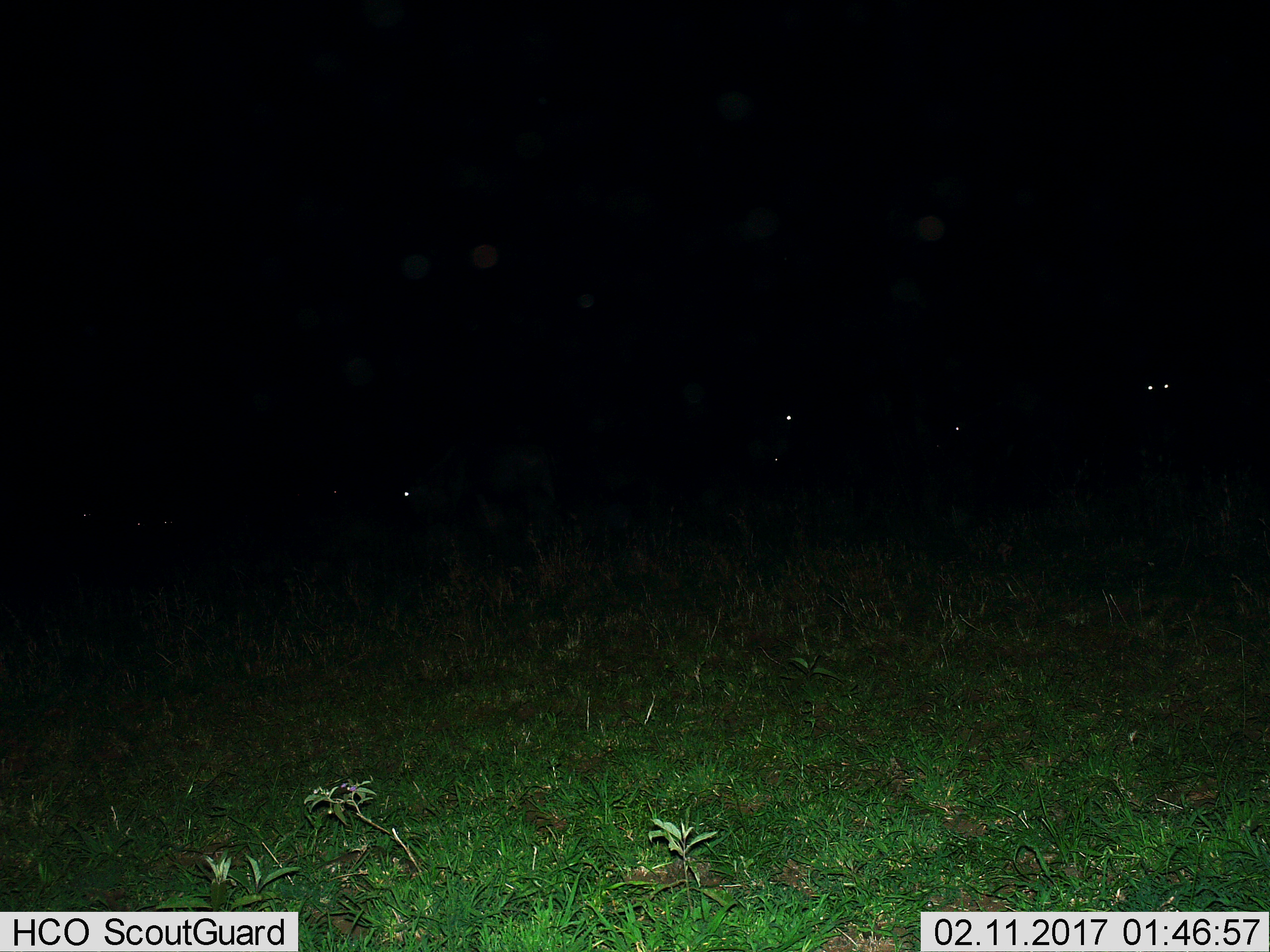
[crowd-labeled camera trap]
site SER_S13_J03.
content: unidentified animal